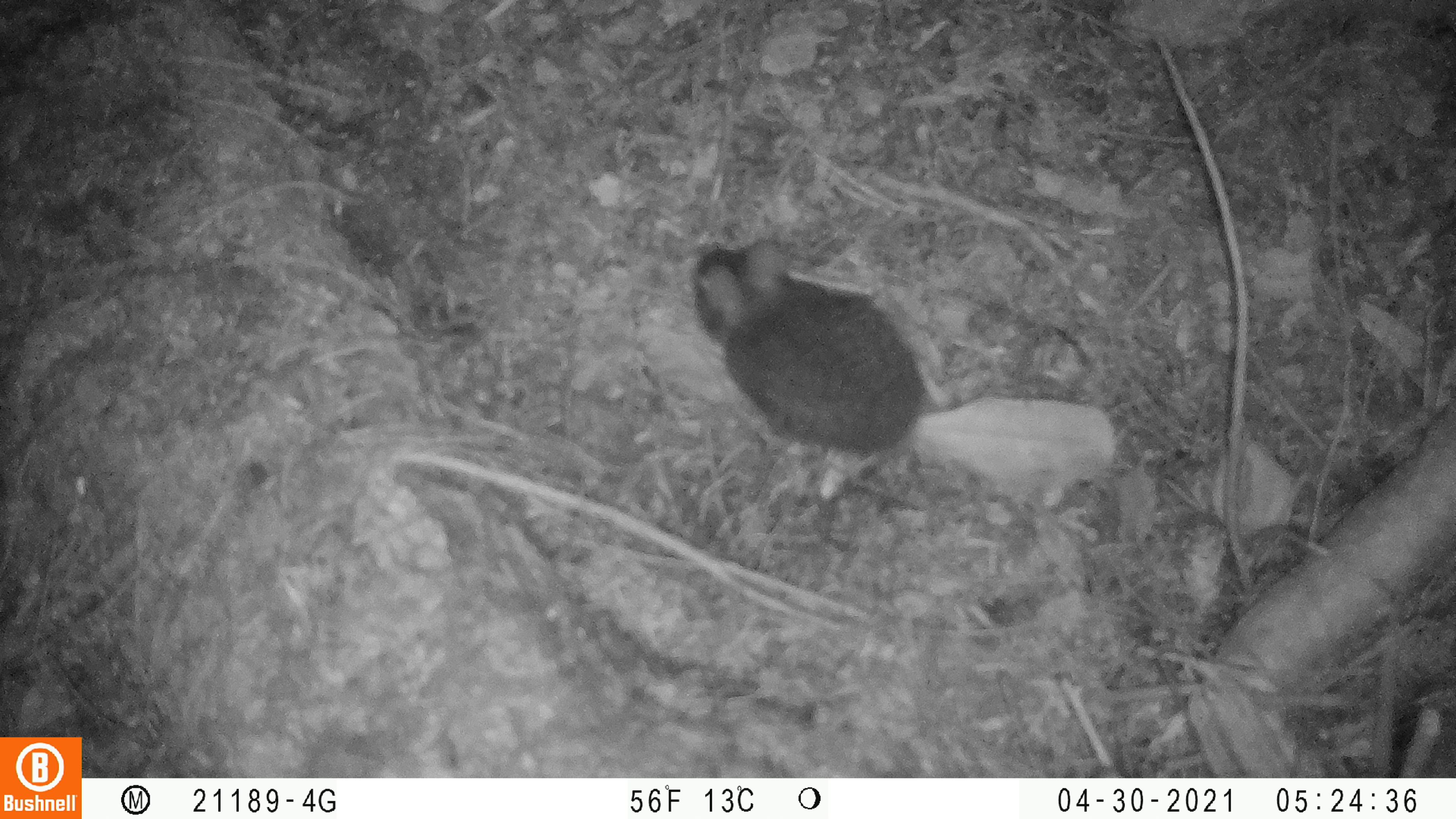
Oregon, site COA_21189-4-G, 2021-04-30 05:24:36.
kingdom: Animalia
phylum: Chordata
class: Mammalia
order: Lagomorpha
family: Leporidae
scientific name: Leporidae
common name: hares and rabbits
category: leporidae family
Leporidae family (hares and rabbits) (Leporidae).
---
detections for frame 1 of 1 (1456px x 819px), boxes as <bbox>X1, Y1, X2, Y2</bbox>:
leporidae family: <bbox>683, 226, 932, 456</bbox>